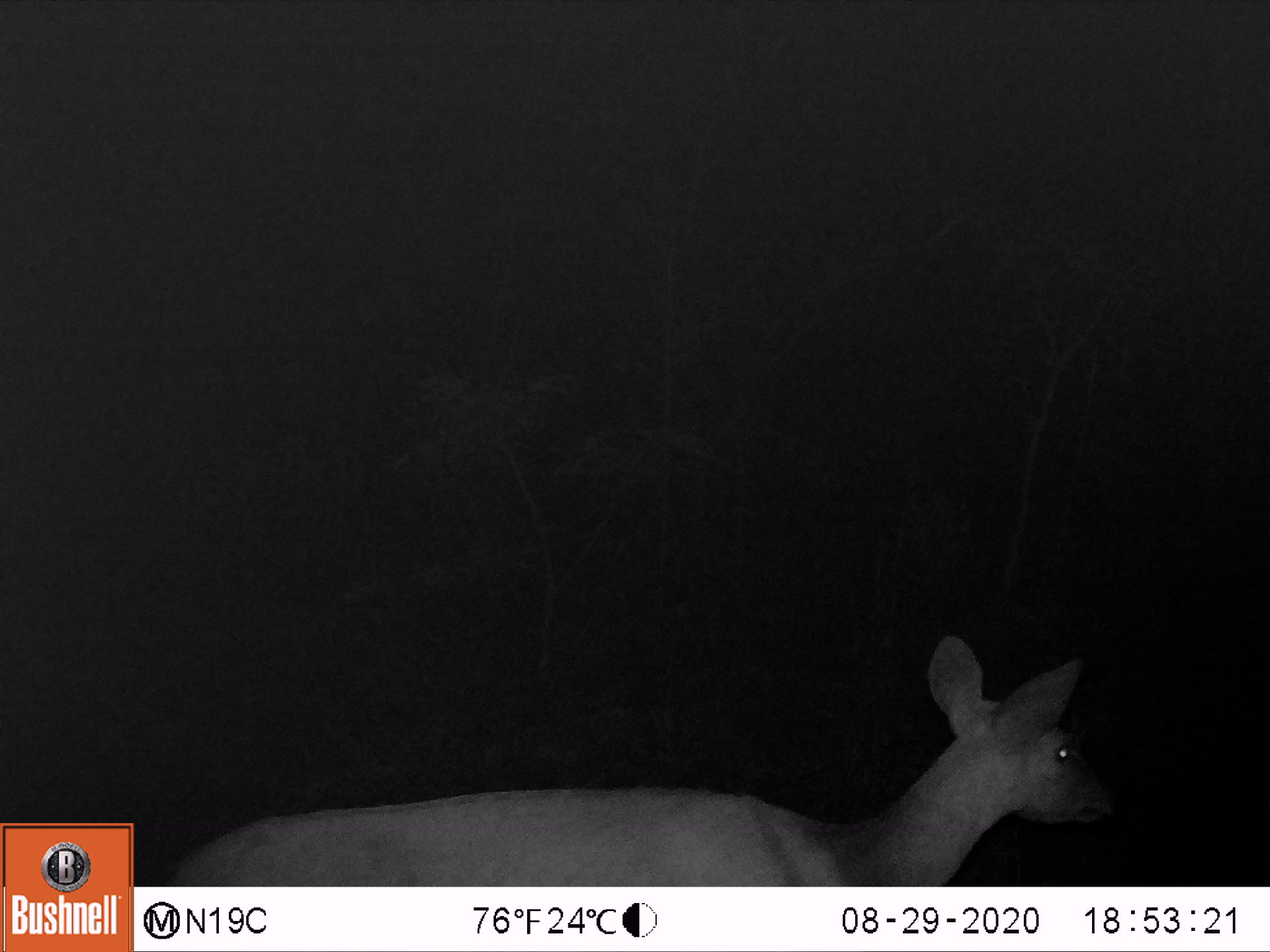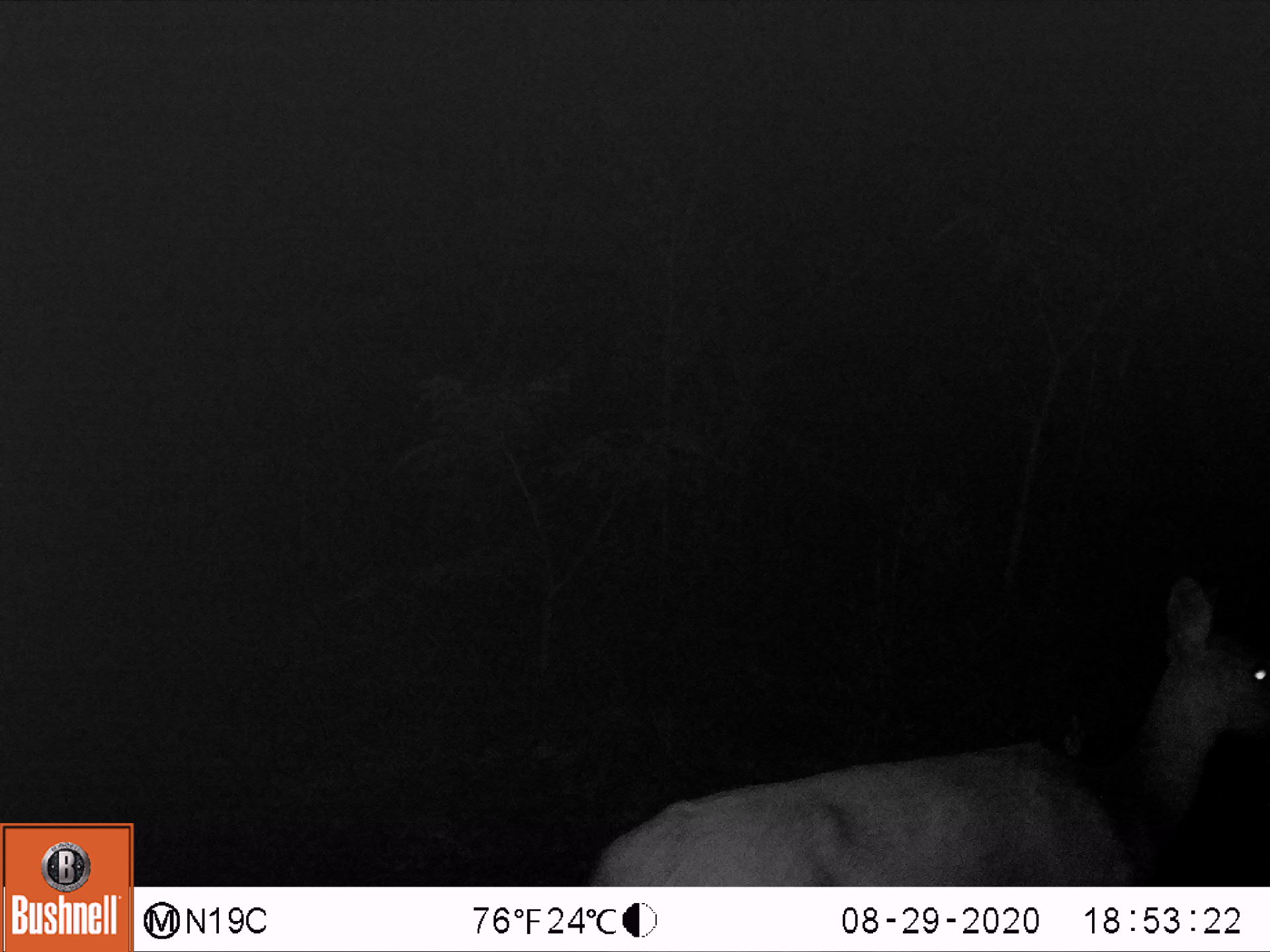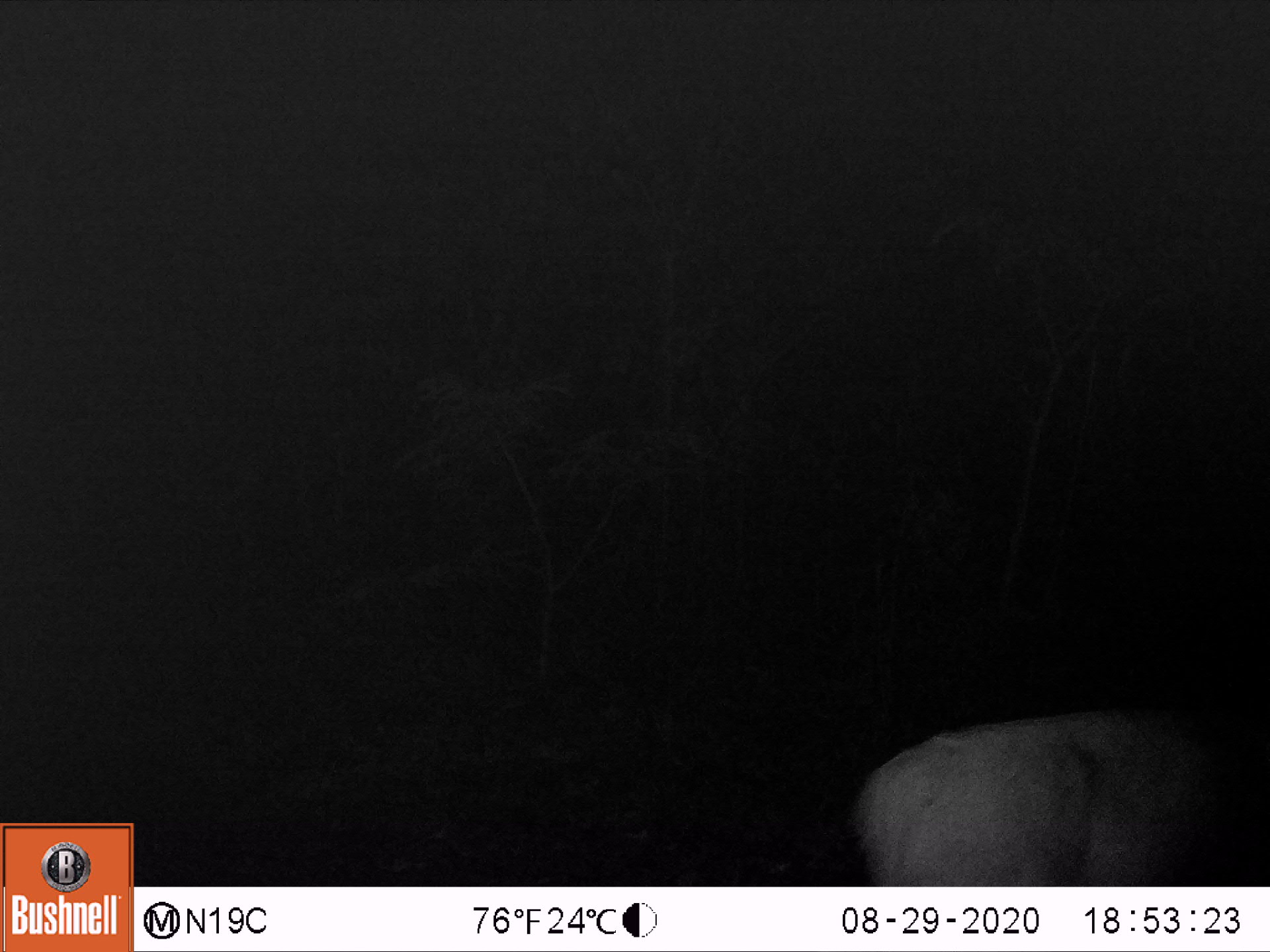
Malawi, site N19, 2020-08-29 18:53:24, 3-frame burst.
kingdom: Animalia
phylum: Chordata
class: Mammalia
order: Artiodactyla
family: Bovidae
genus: Tragelaphus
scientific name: Tragelaphus sylvaticus sylvaticus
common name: cape bushbuck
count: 1